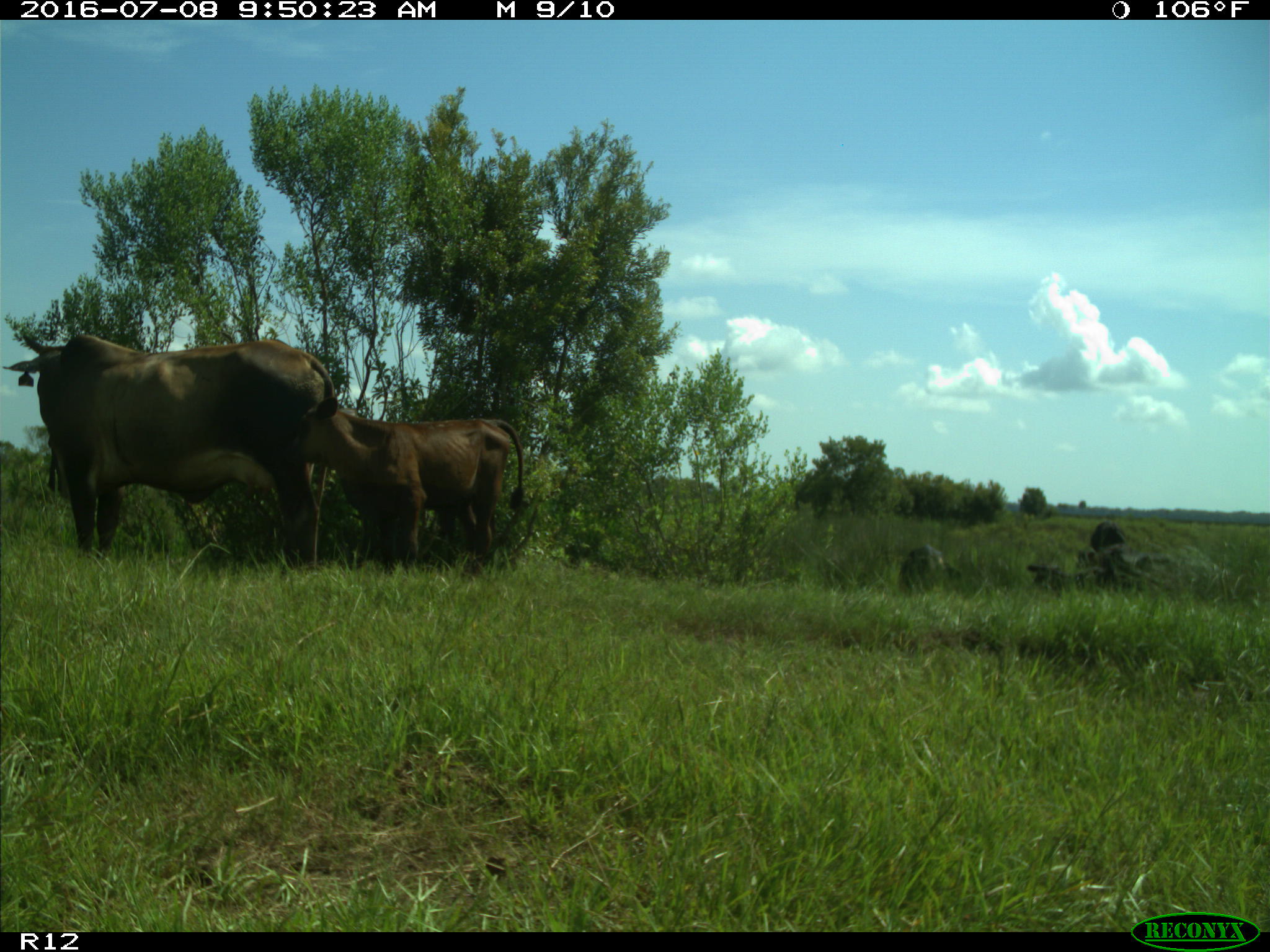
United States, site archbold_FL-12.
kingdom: Animalia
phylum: Chordata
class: Mammalia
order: Artiodactyla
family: Bovidae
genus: Bos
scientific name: Bos taurus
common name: domestic cow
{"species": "Bos taurus (domestic cow)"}